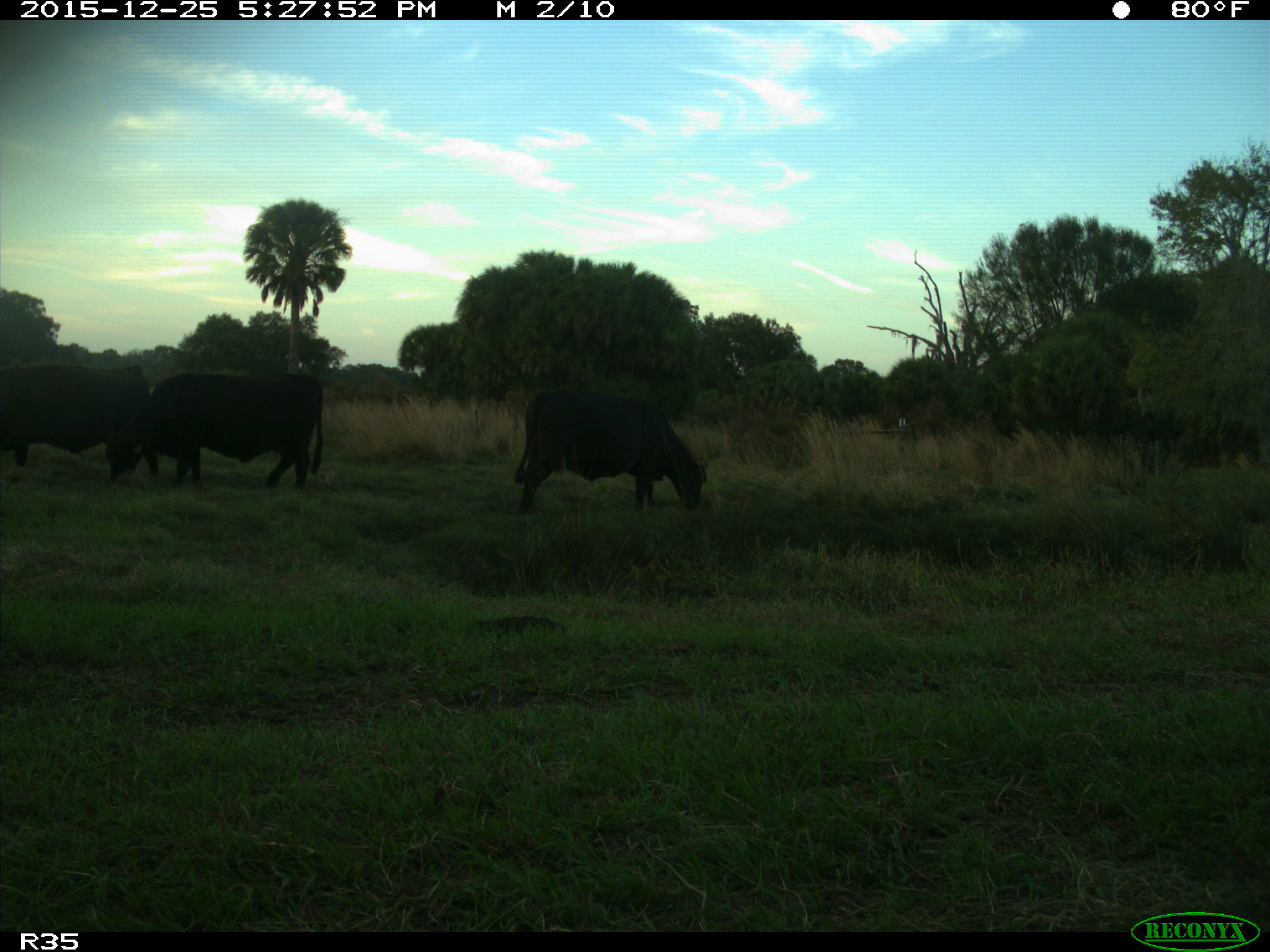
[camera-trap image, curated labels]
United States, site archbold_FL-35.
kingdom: Animalia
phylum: Chordata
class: Mammalia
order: Artiodactyla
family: Bovidae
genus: Bos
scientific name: Bos taurus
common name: domestic cow